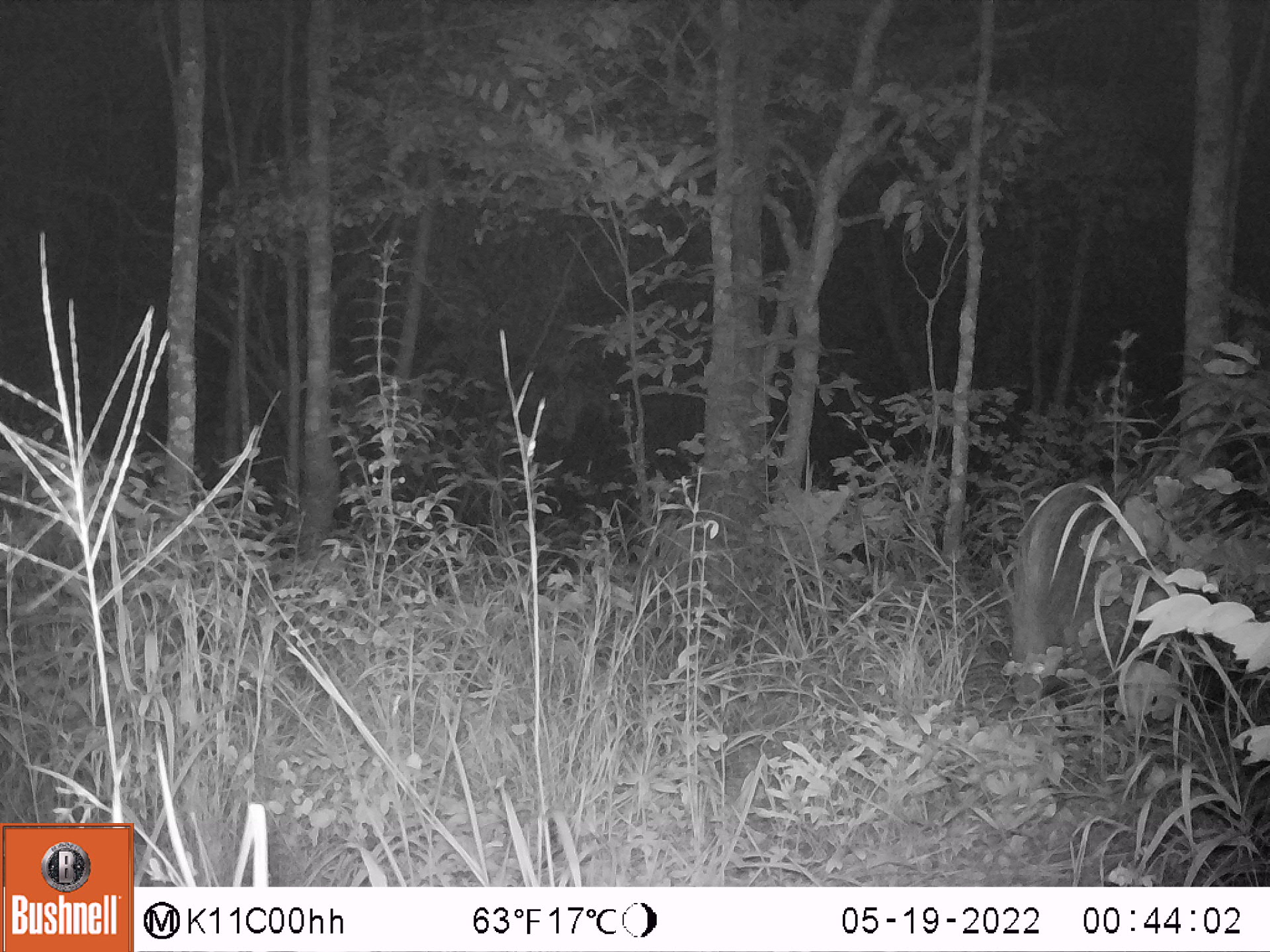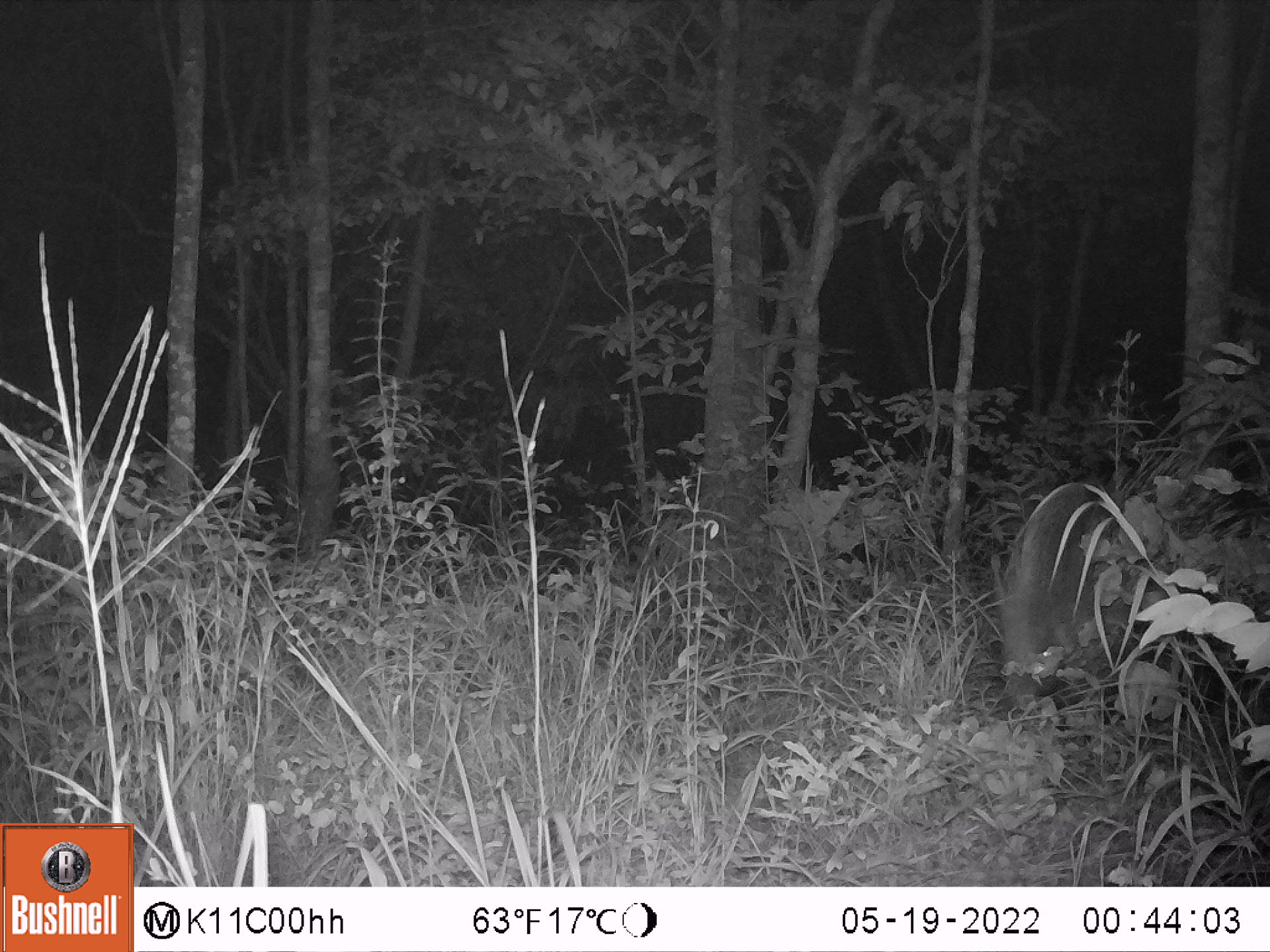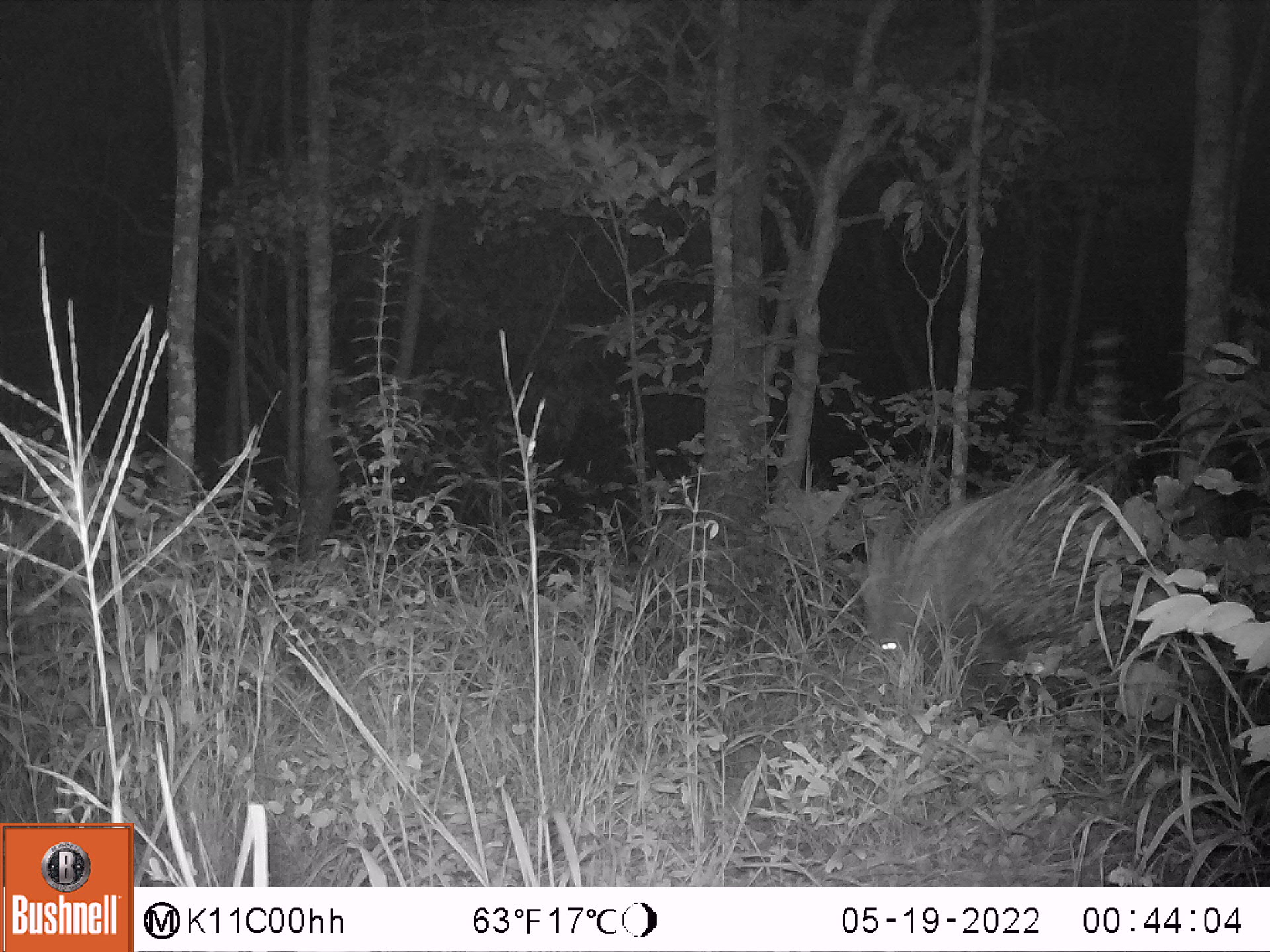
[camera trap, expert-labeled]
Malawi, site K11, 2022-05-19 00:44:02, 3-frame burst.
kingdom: Animalia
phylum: Chordata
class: Mammalia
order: Rodentia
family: Hystricidae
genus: Hystrix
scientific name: Hystrix africaeaustralis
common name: cape porcupine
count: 1